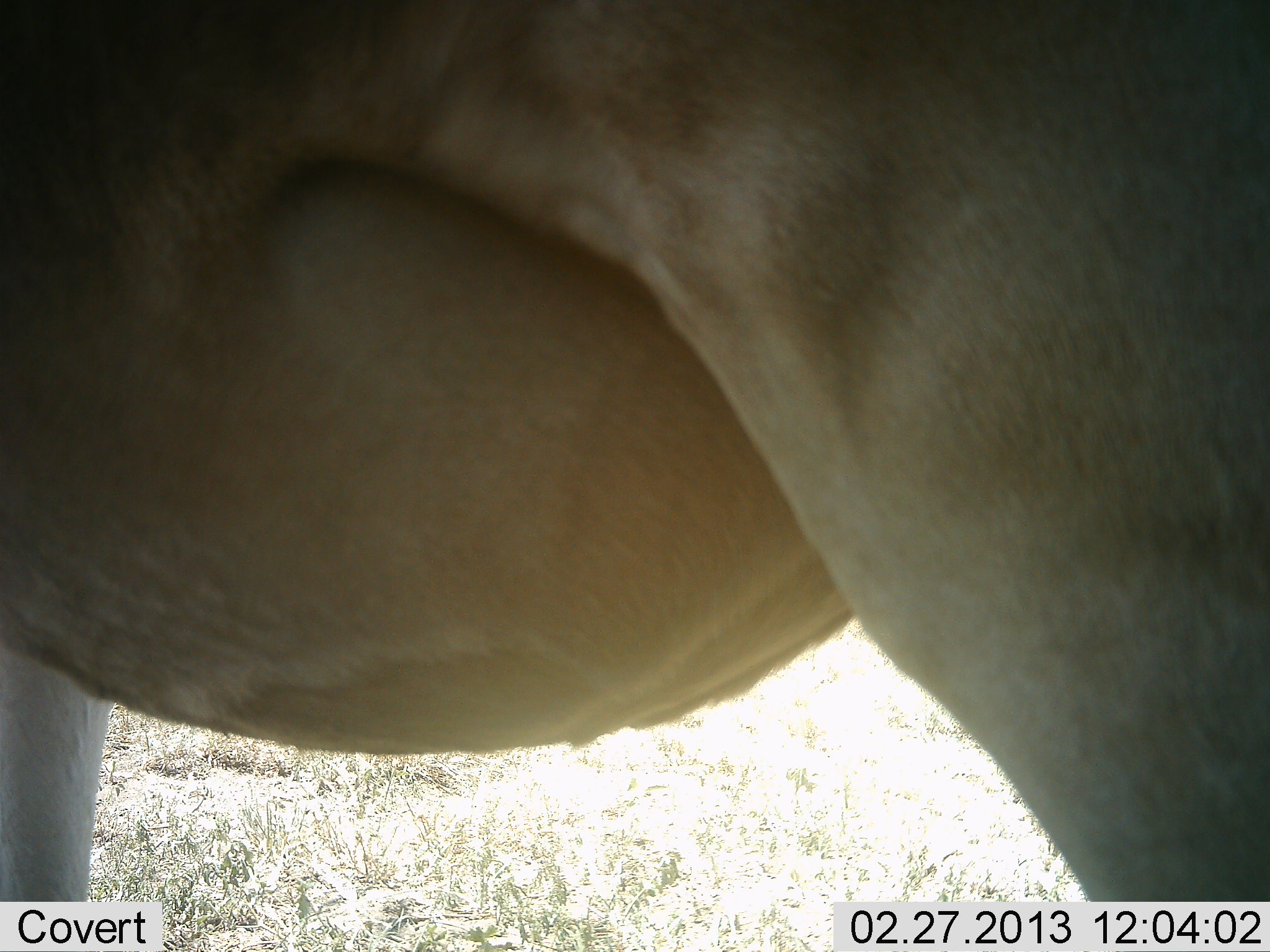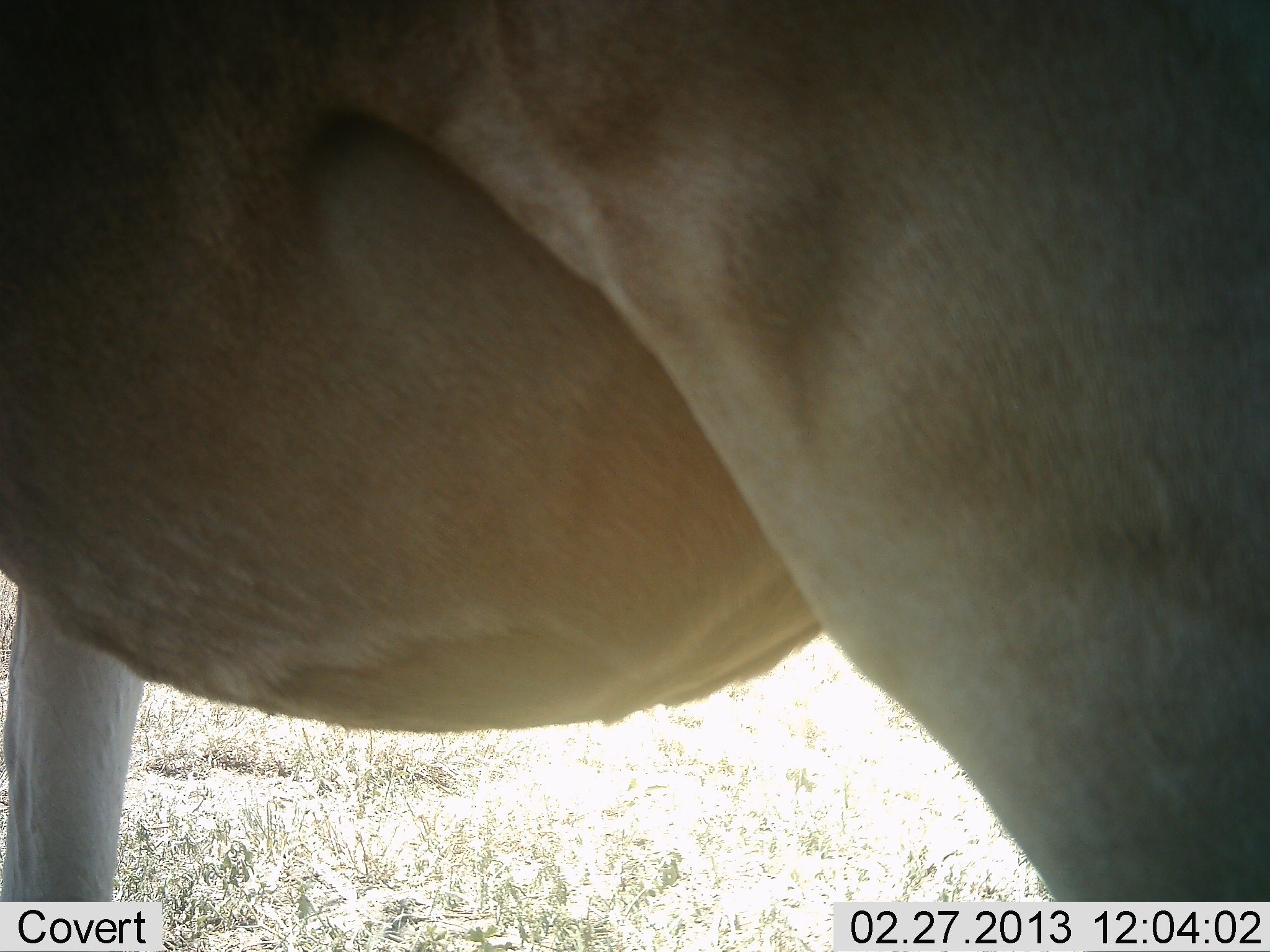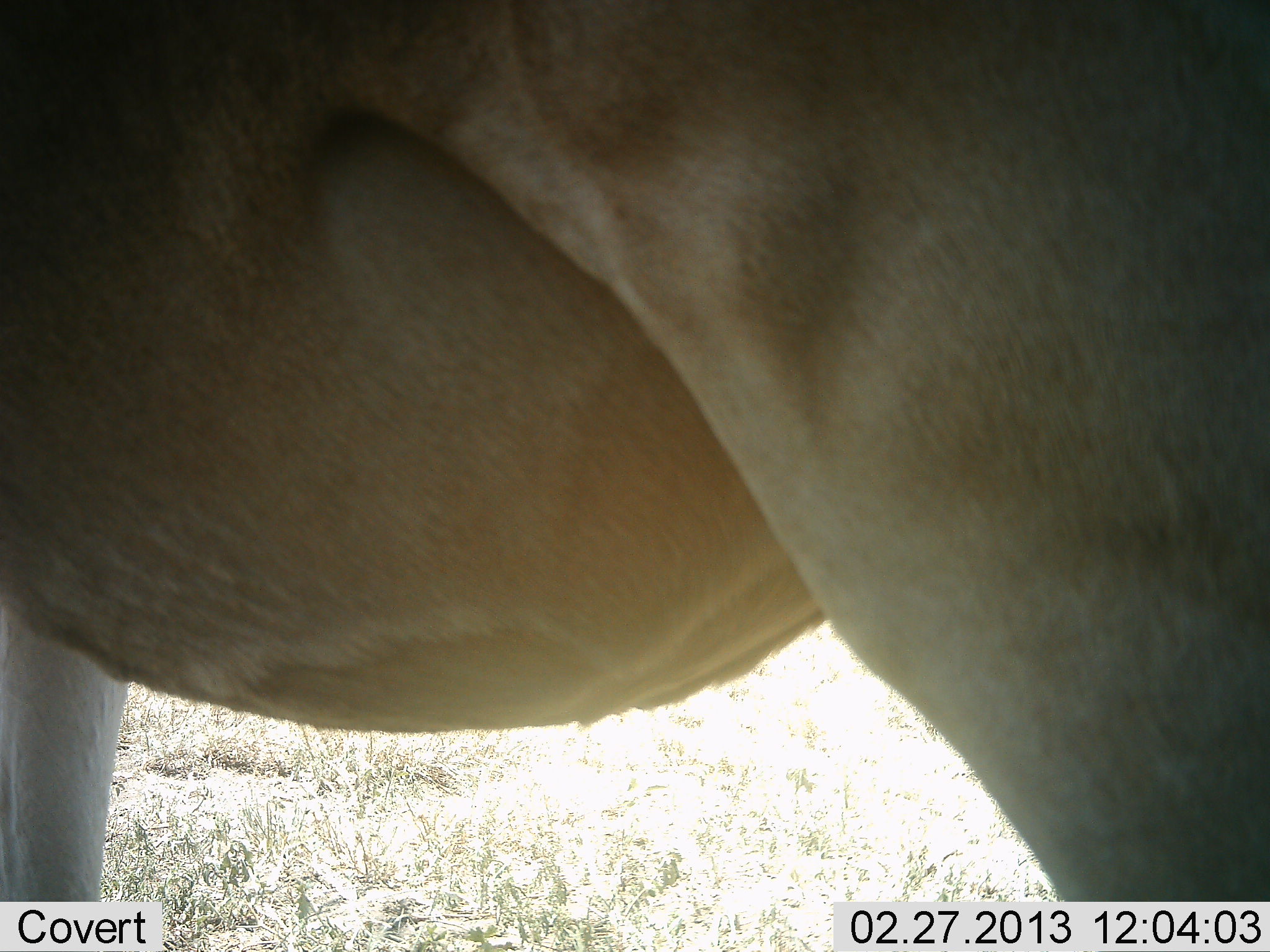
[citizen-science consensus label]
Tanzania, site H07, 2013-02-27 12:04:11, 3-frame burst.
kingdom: Animalia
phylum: Chordata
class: Mammalia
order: Artiodactyla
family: Bovidae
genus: Alcelaphus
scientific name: Alcelaphus buselaphus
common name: hartebeest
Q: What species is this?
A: Hartebeest (Alcelaphus buselaphus).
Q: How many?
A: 1.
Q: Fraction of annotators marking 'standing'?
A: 100%.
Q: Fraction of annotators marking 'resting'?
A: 0%.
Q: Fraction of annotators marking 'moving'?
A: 0%.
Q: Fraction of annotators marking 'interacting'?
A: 0%.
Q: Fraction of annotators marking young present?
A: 0%.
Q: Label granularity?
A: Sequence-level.